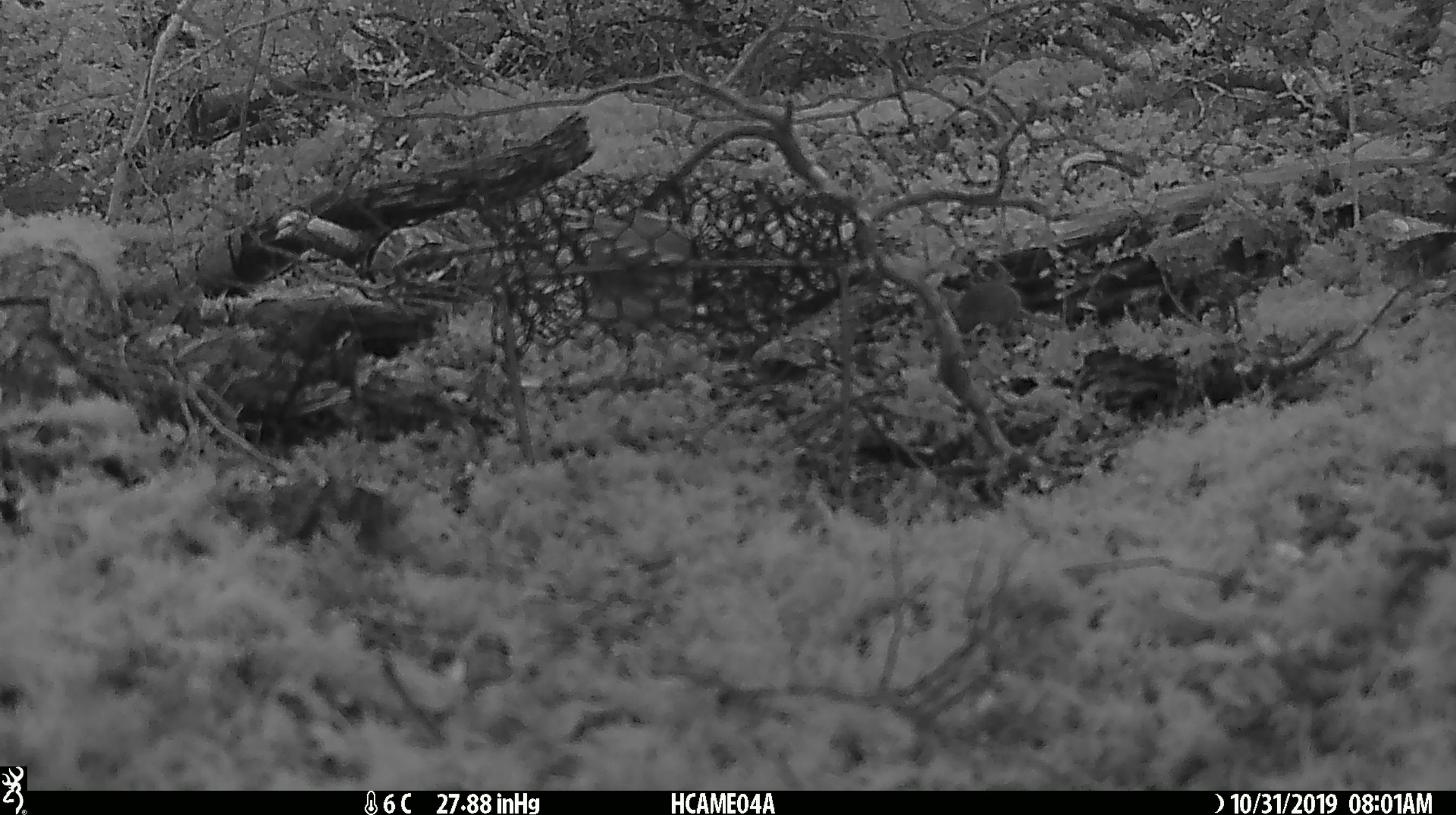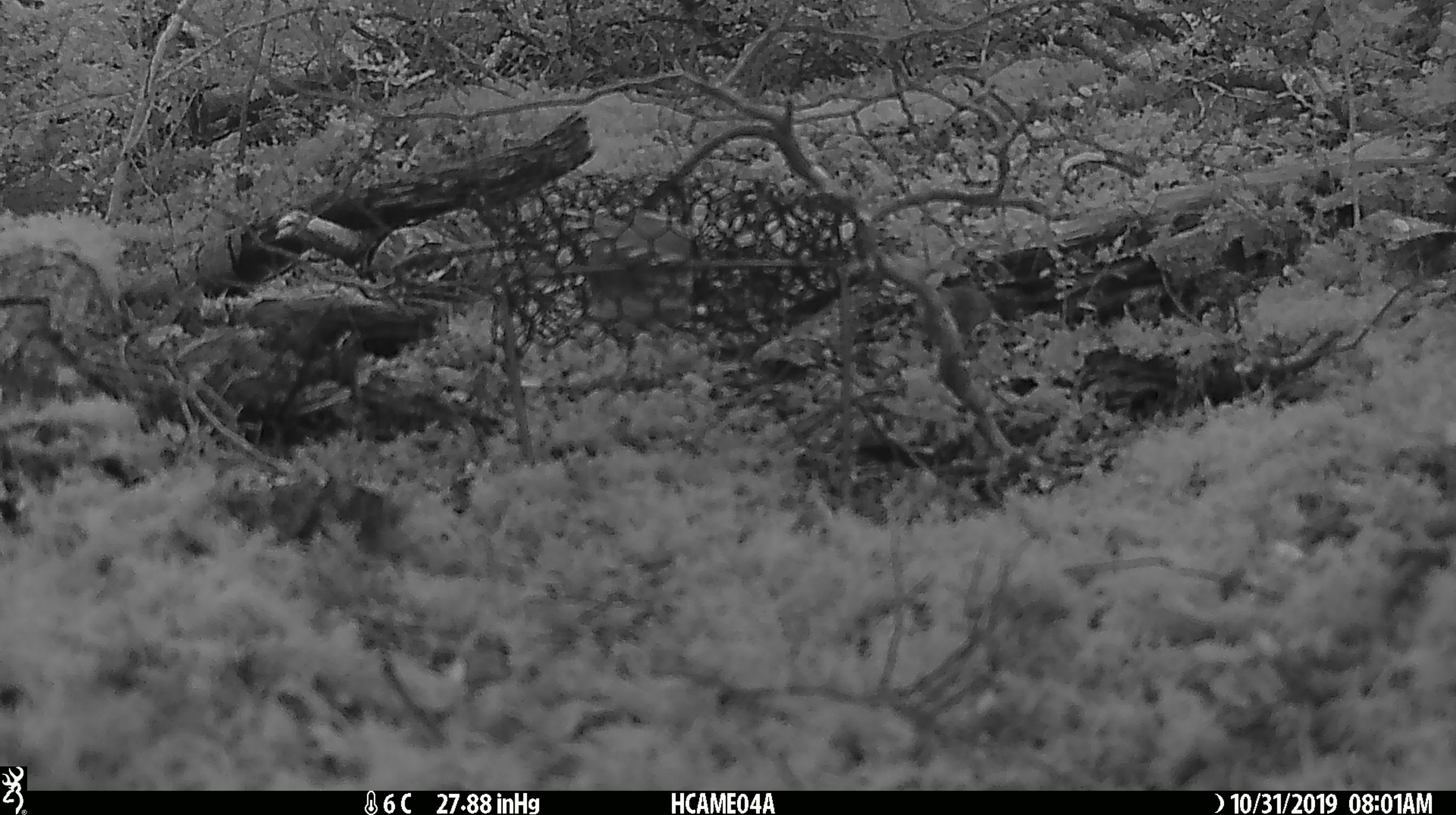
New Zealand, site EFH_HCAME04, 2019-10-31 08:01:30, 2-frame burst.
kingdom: Animalia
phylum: Chordata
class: Mammalia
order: Rodentia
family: Muridae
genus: Mus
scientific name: Mus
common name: mouse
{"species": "mouse (Mus)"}